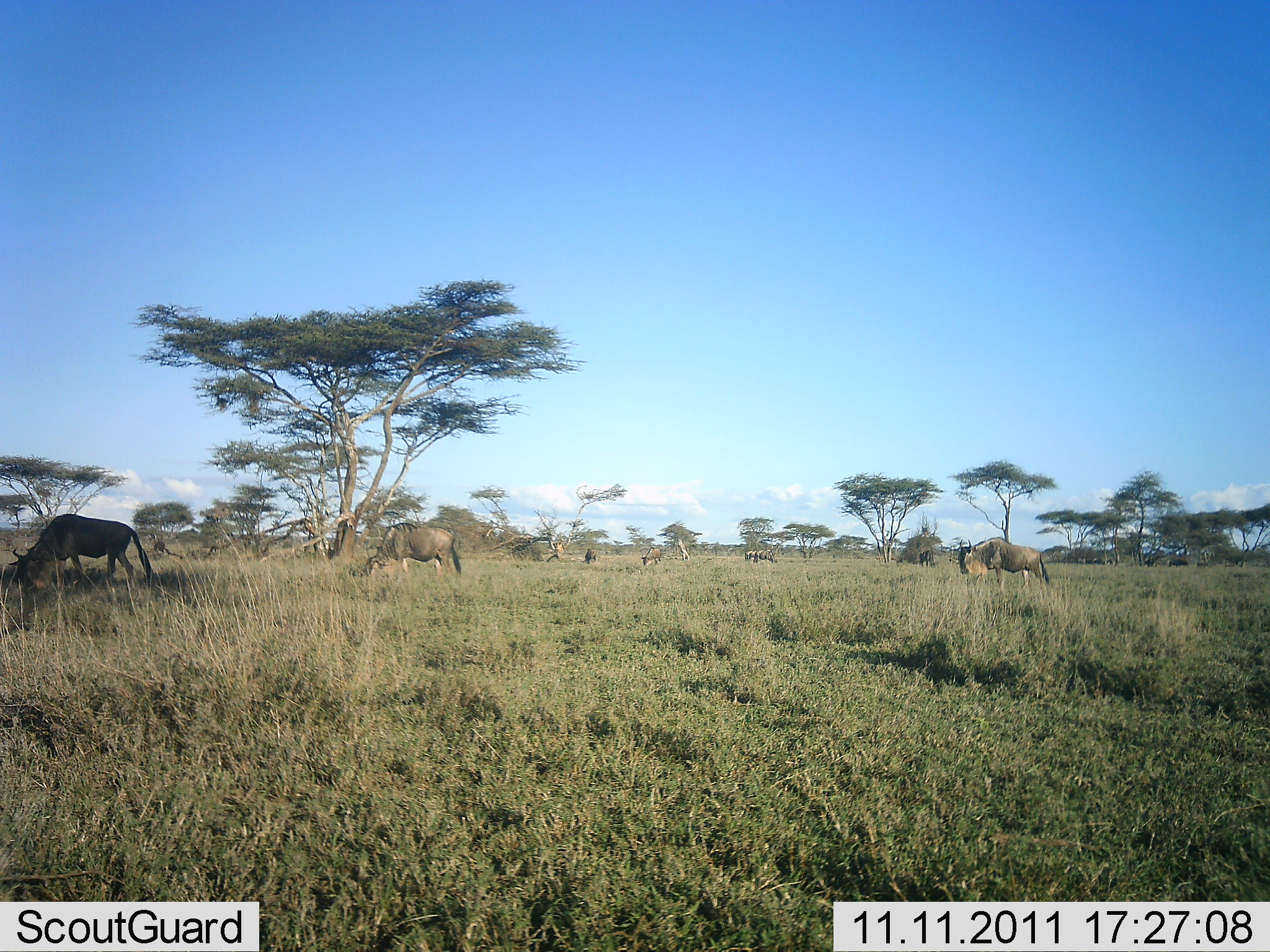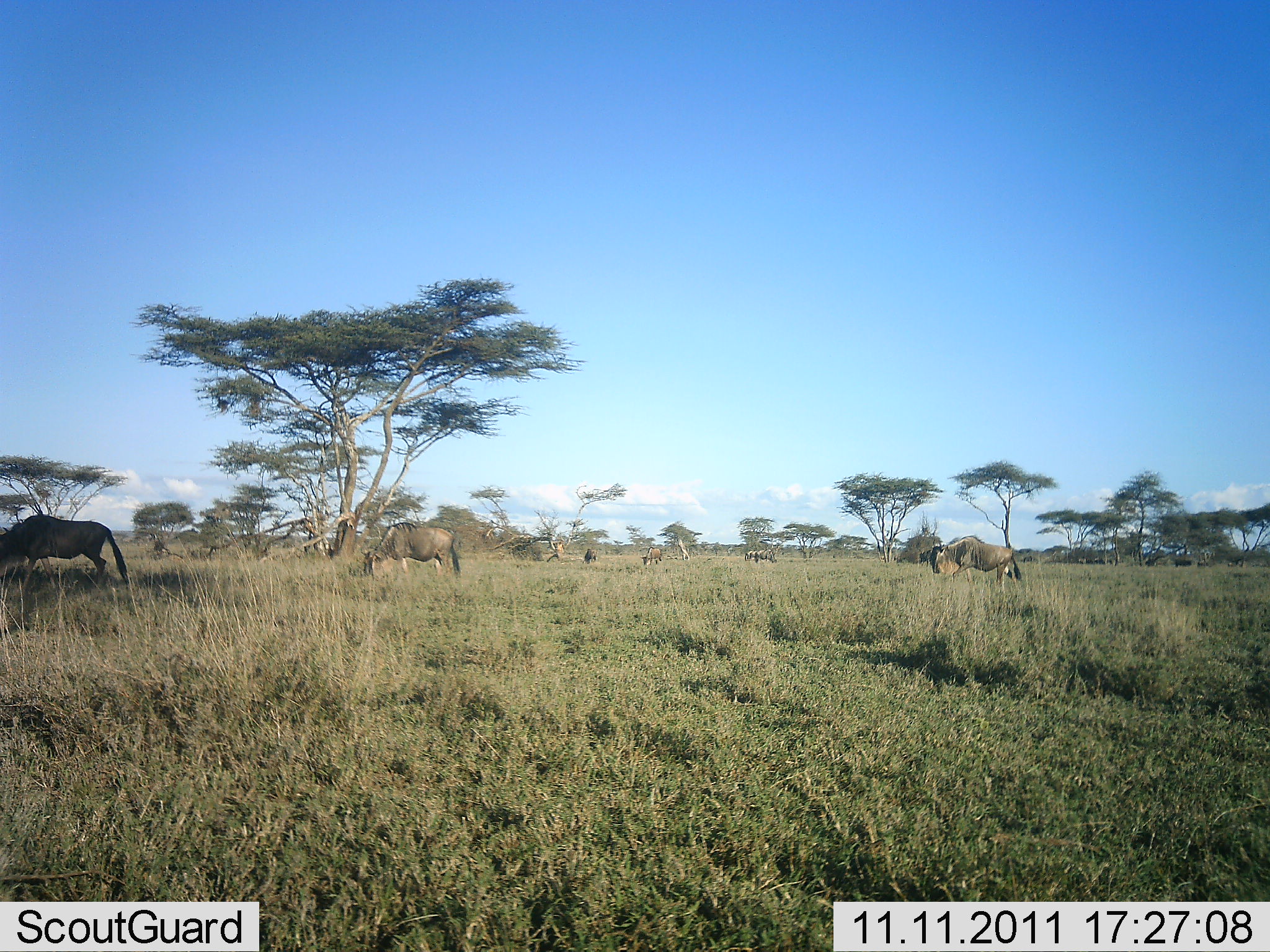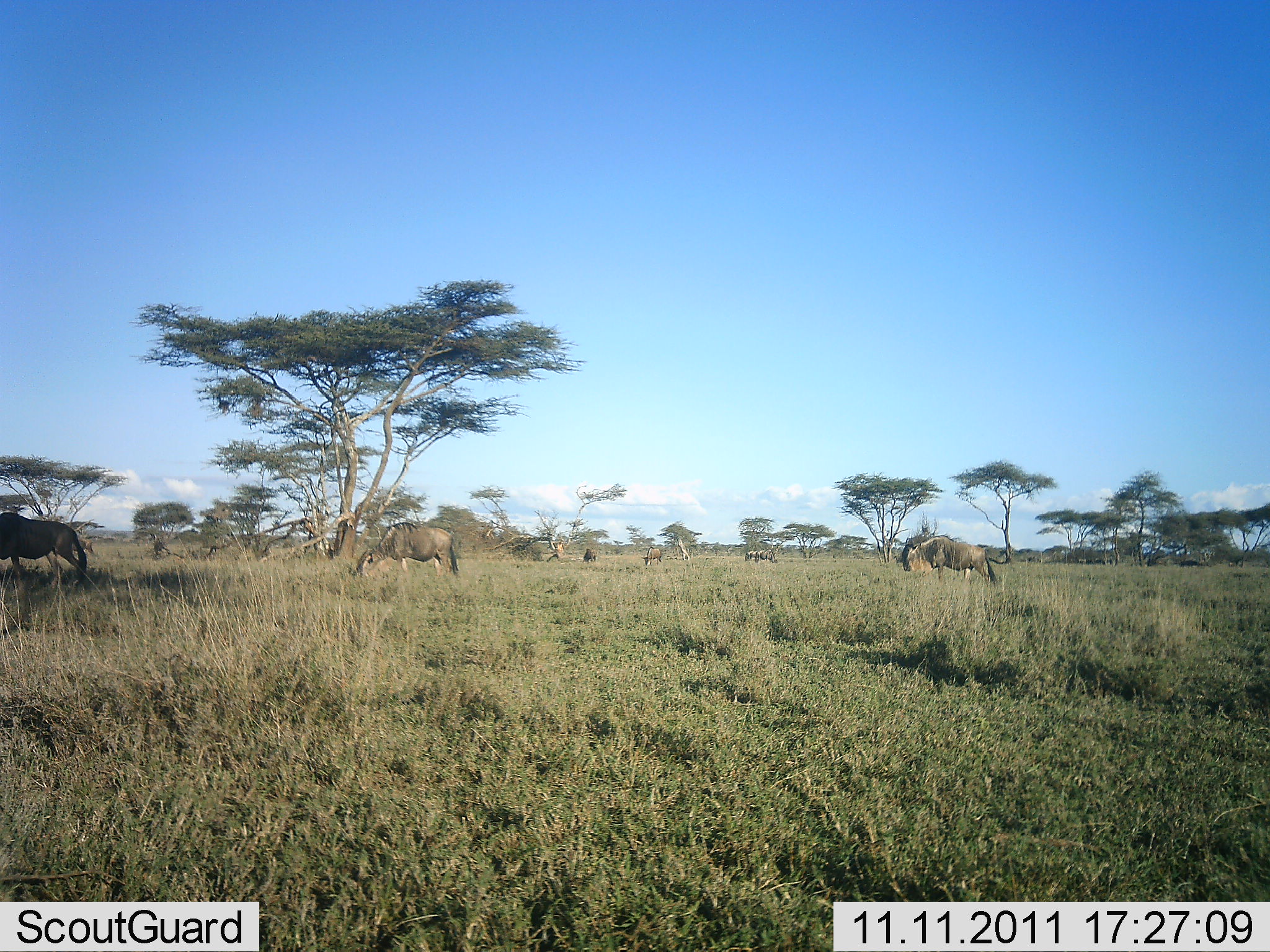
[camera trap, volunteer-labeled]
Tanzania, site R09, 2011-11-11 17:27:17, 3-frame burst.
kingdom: Animalia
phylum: Chordata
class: Mammalia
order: Artiodactyla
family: Bovidae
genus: Connochaetes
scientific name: Connochaetes taurinus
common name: blue wildebeest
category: wildebeest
Wildebeest (blue wildebeest) (Connochaetes taurinus), count 6. Behavior (volunteer vote fractions): standing 33%, resting 0%, moving 67%, interacting 0%. Young present (vote fraction): 0%. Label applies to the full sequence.